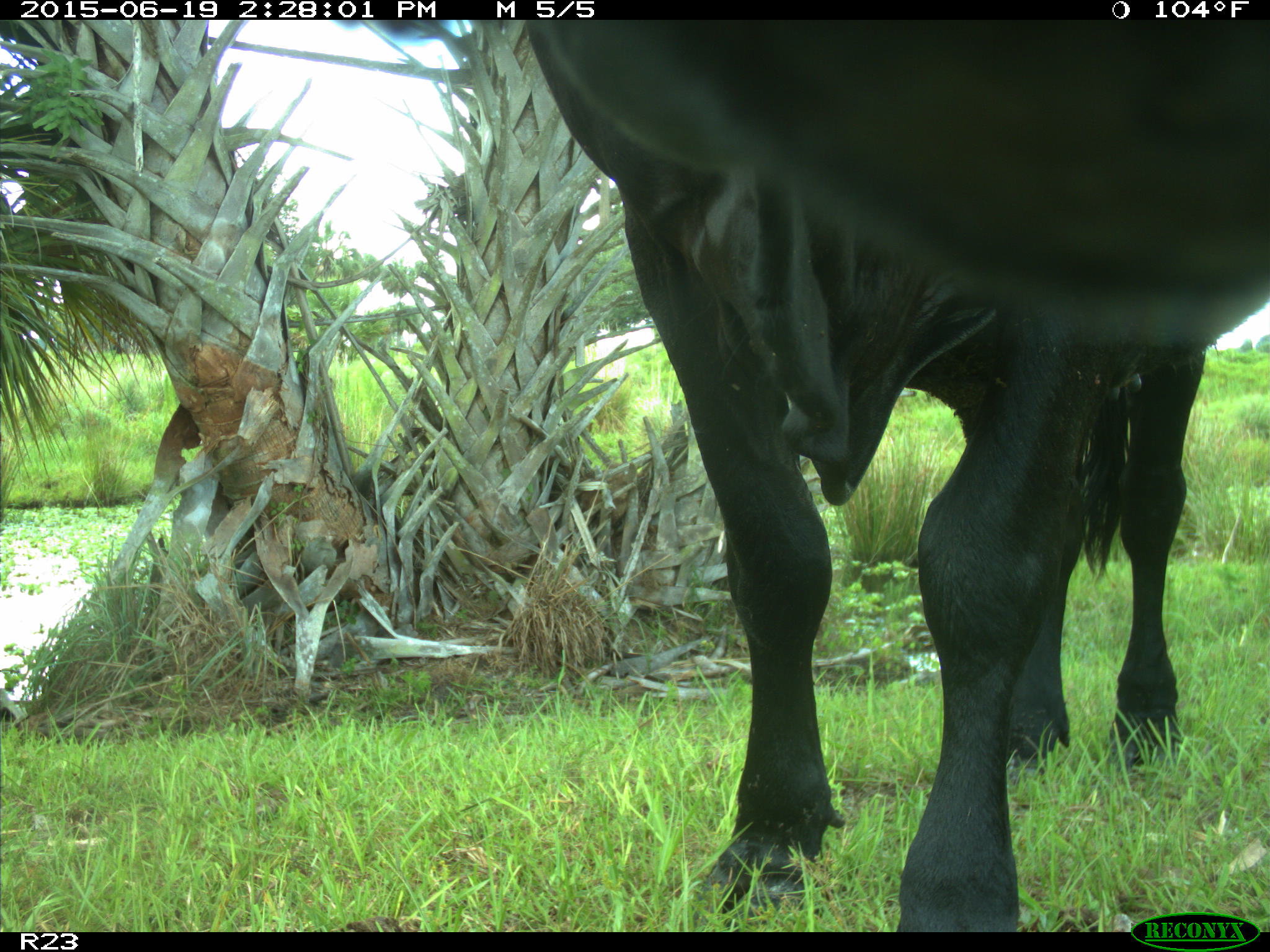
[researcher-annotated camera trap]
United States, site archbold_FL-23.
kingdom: Animalia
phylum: Chordata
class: Mammalia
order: Artiodactyla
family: Bovidae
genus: Bos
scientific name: Bos taurus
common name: domestic cow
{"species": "Bos taurus (domestic cow)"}